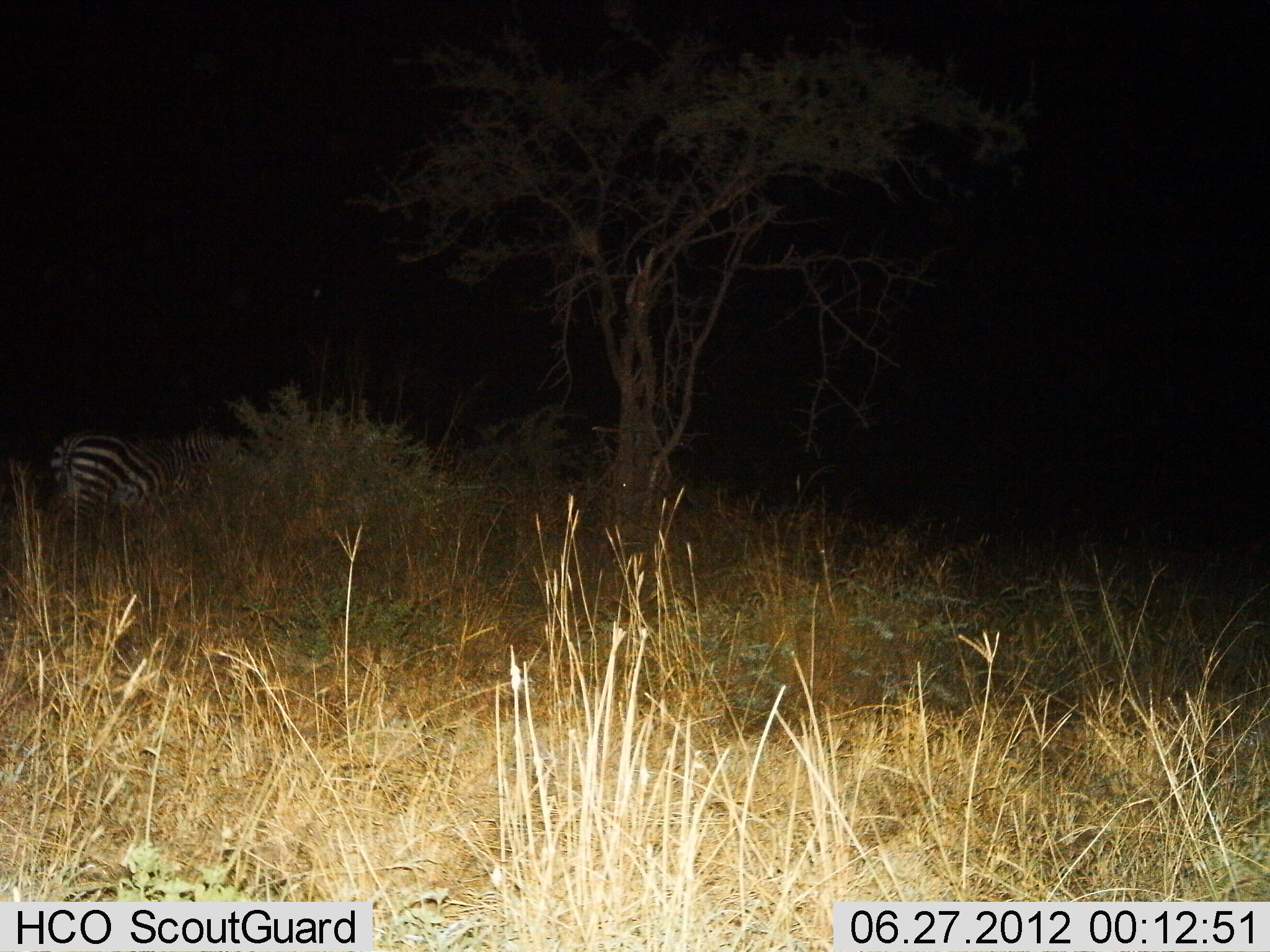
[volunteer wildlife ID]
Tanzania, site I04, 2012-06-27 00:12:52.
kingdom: Animalia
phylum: Chordata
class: Mammalia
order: Perissodactyla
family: Equidae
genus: Equus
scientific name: Equus quagga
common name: plains zebra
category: zebra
Zebra (plains zebra) (Equus quagga), count 1. Behavior (volunteer vote fractions): standing 60%, resting 0%, moving 10%, interacting 0%. Young present (vote fraction): 0%. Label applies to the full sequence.